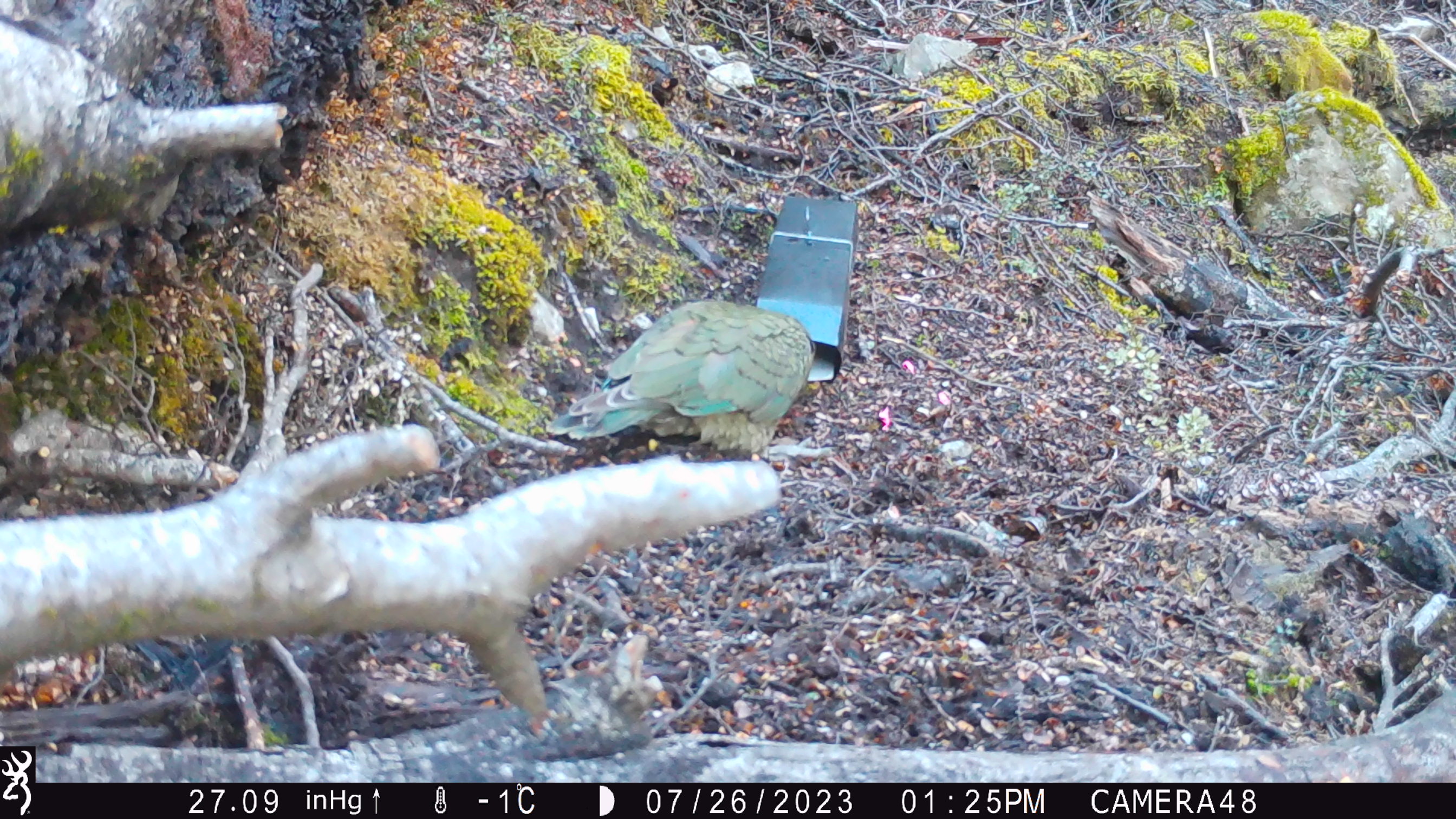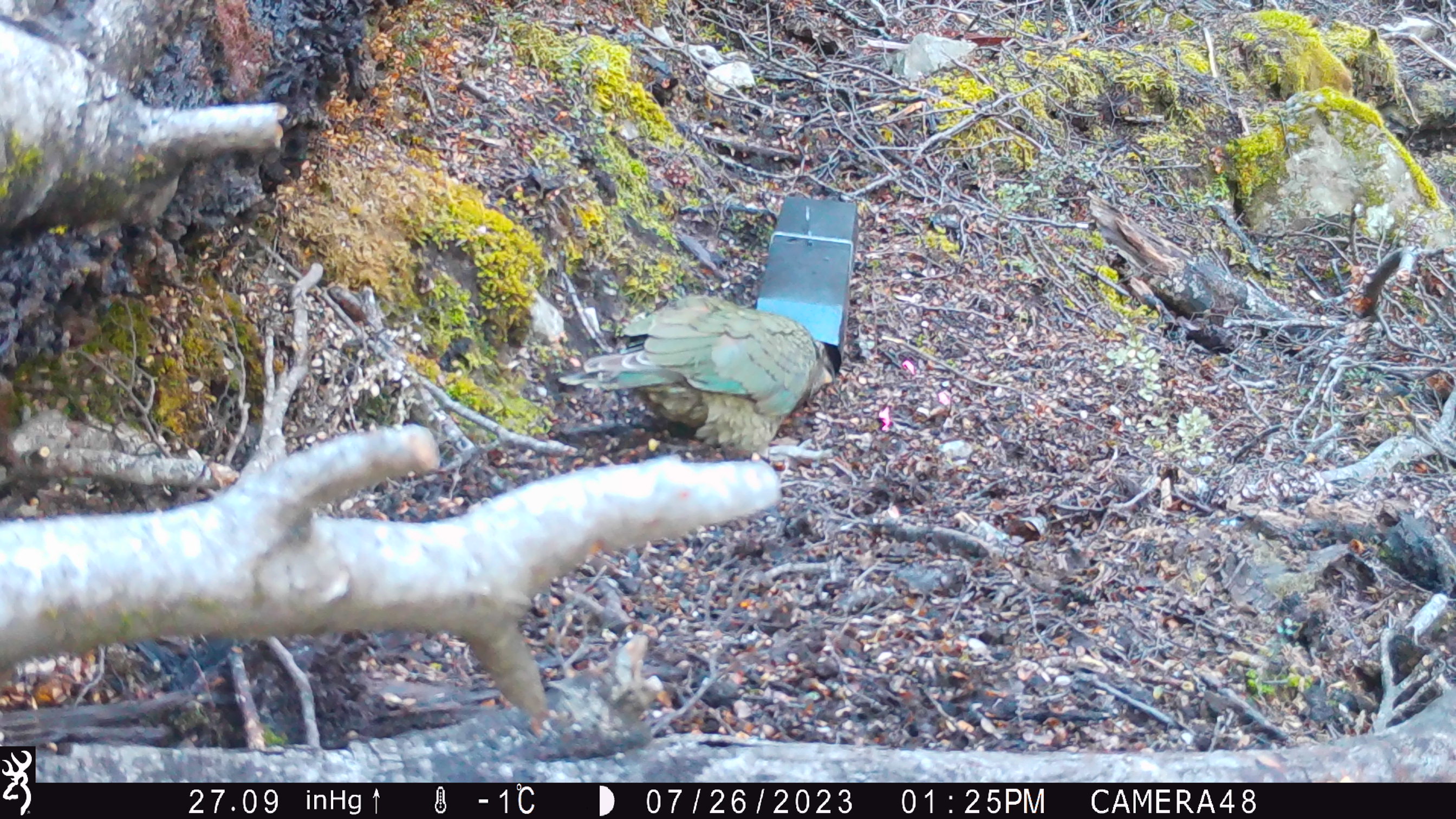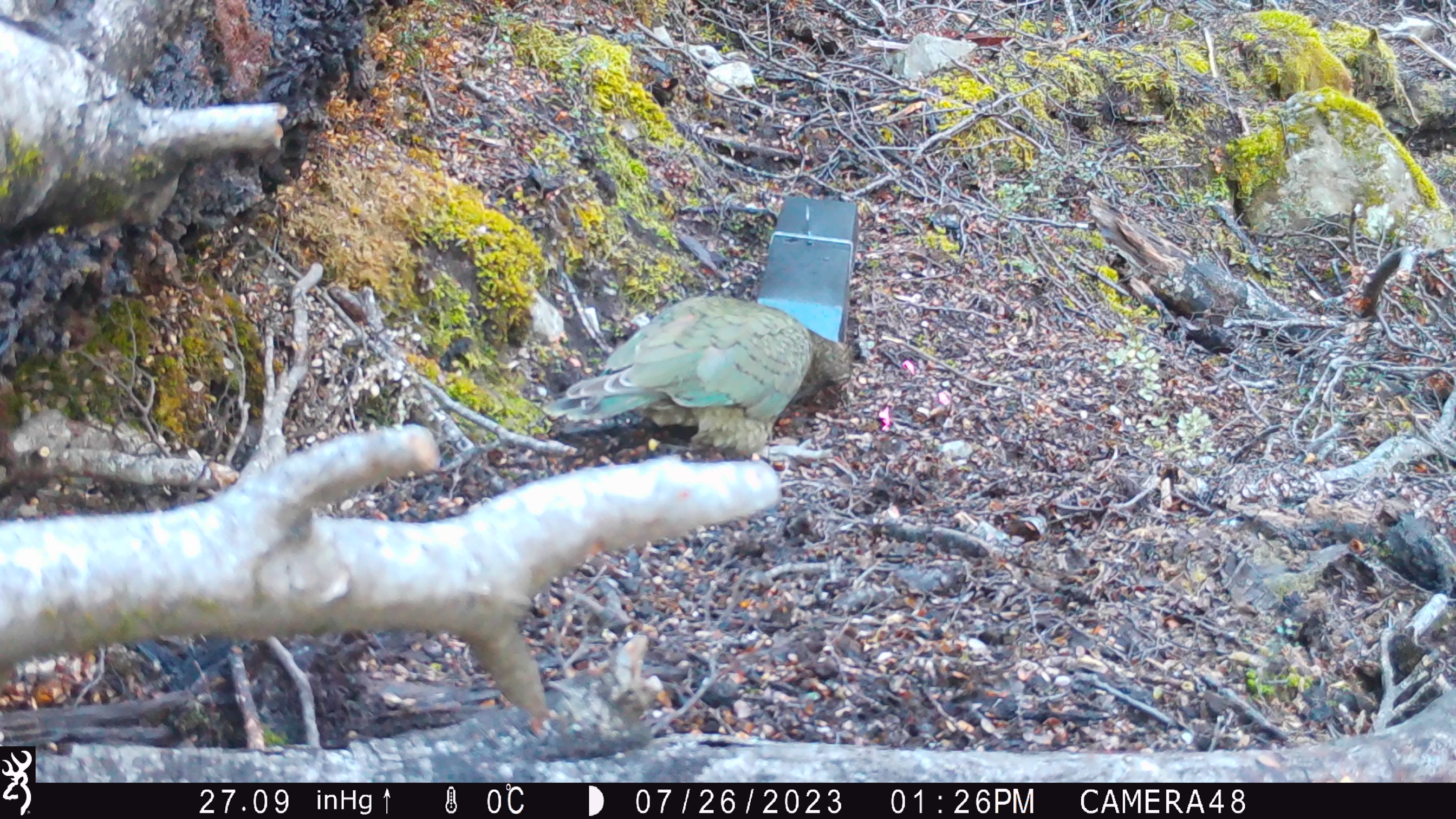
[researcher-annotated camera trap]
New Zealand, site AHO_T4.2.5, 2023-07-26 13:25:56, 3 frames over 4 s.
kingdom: Animalia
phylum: Chordata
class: Aves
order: Psittaciformes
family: Strigopidae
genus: Nestor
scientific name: Nestor notabilis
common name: kea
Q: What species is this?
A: Kea (Nestor notabilis).